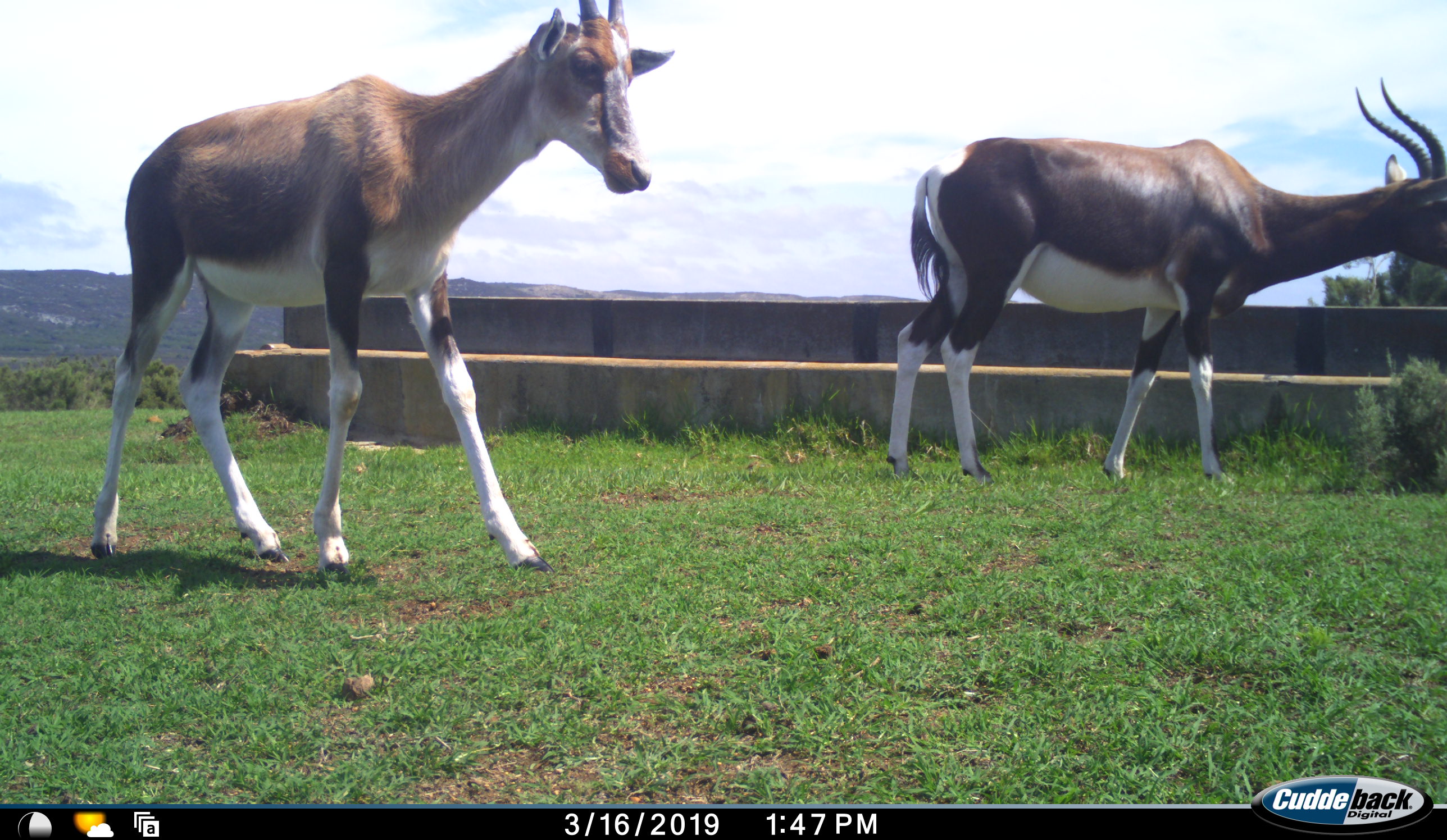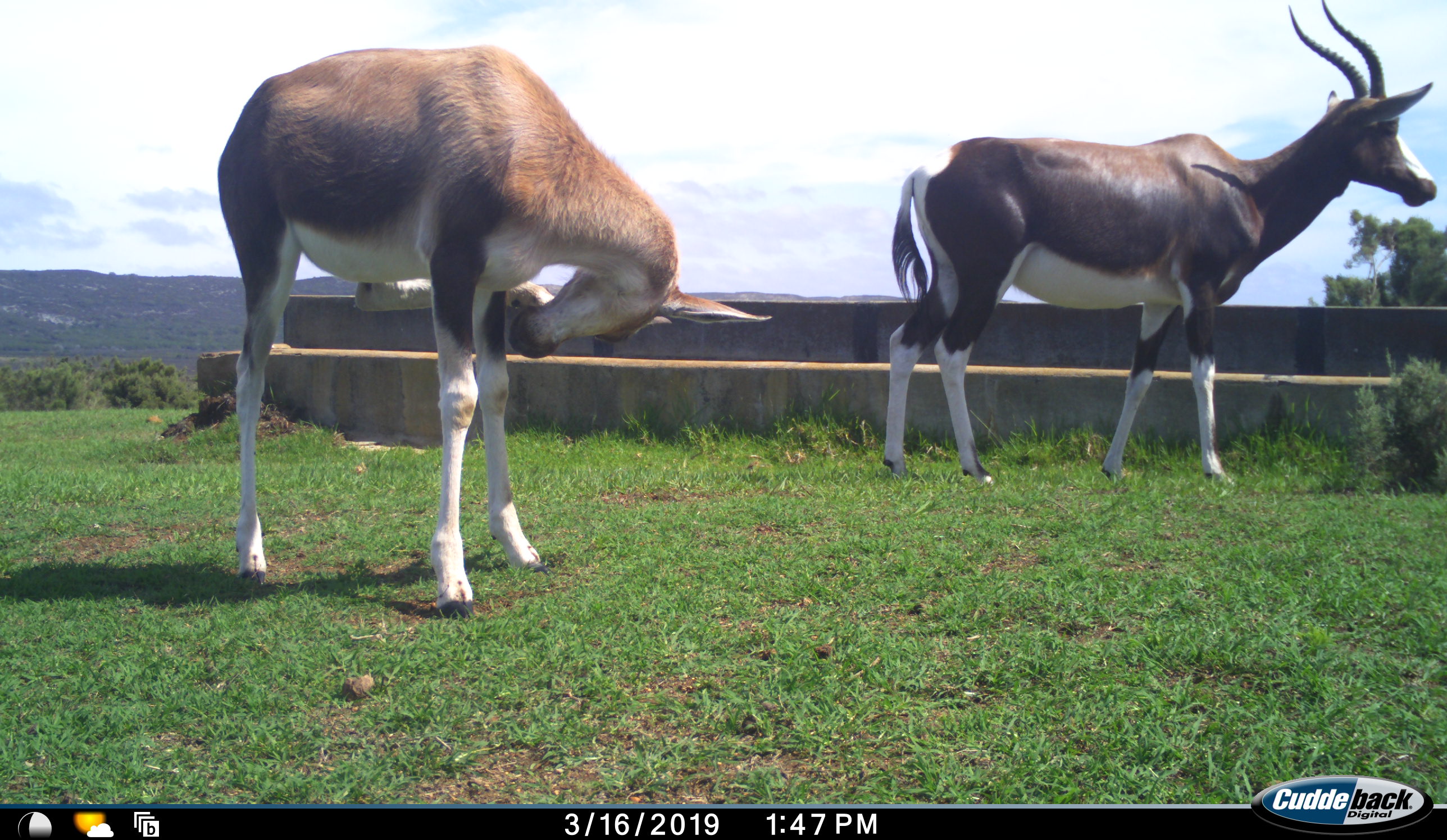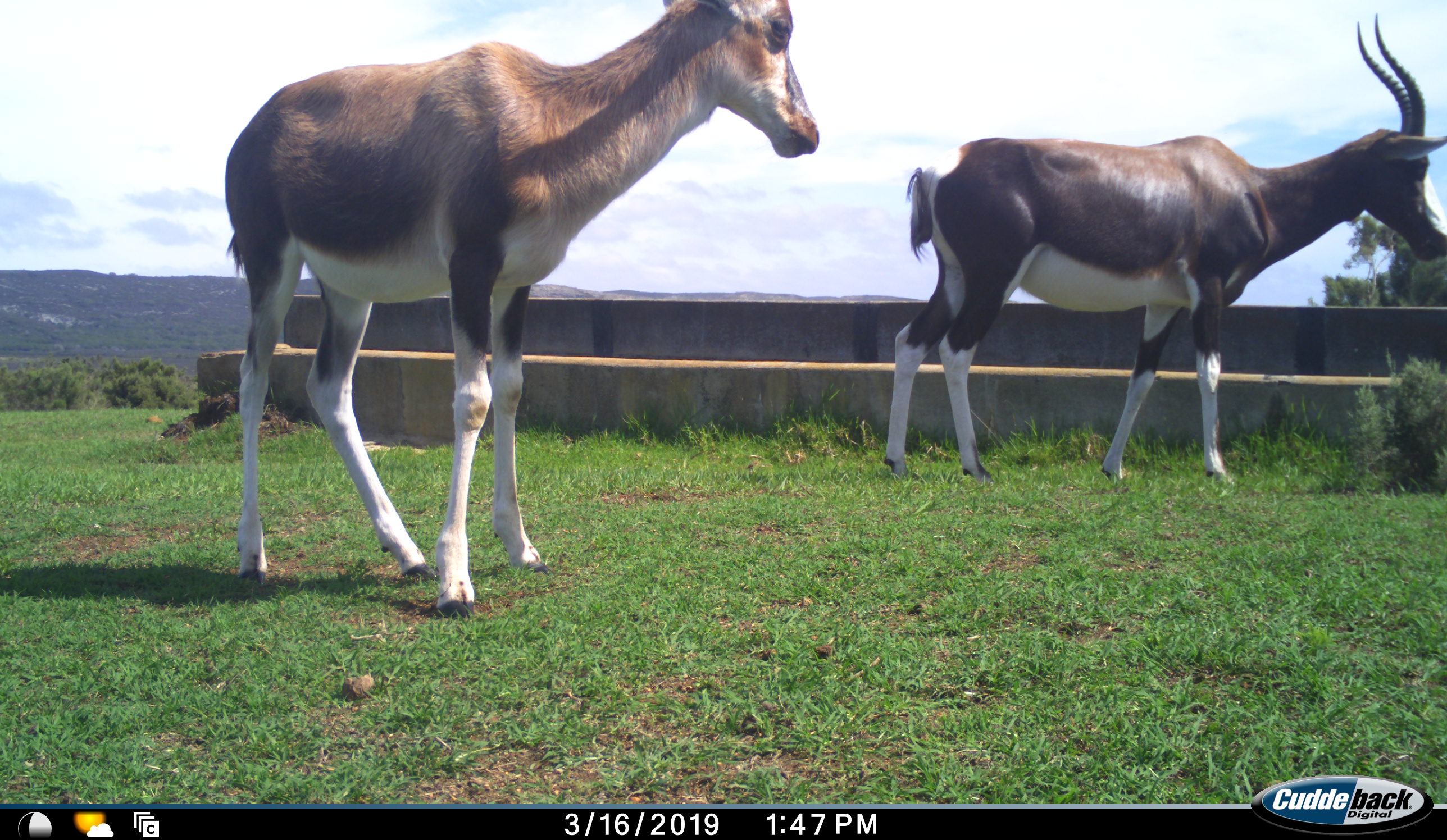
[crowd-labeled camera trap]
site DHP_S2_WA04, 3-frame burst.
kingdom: Animalia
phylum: Chordata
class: Mammalia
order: Artiodactyla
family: Bovidae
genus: Damaliscus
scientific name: Damaliscus pygargus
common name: bontebok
Bontebok (Damaliscus pygargus), count 2. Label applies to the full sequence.